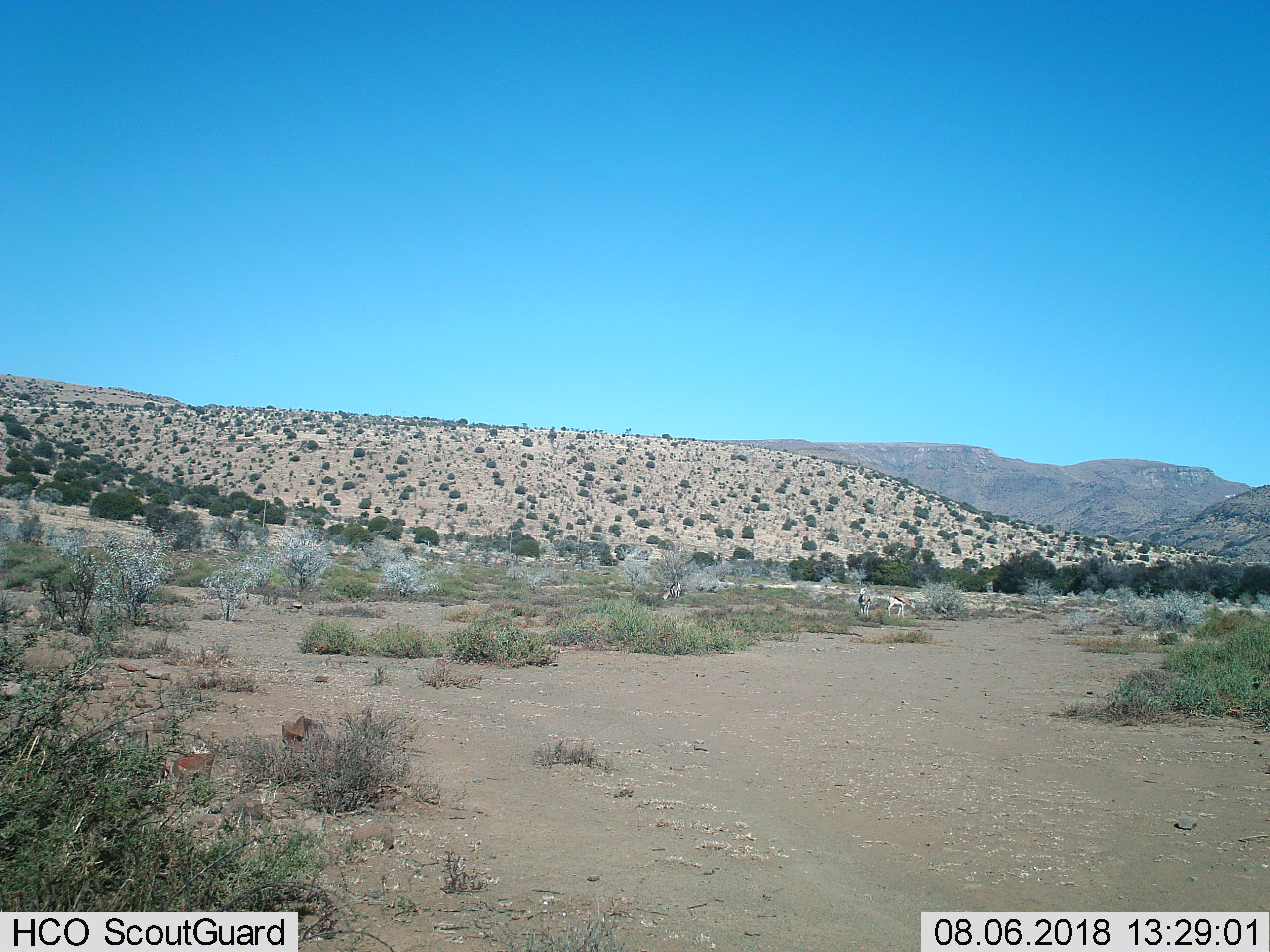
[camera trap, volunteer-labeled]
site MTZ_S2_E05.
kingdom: Animalia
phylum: Chordata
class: Mammalia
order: Artiodactyla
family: Bovidae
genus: Antidorcas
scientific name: Antidorcas marsupialis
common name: springbok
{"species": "springbok (Antidorcas marsupialis)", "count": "3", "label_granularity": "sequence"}